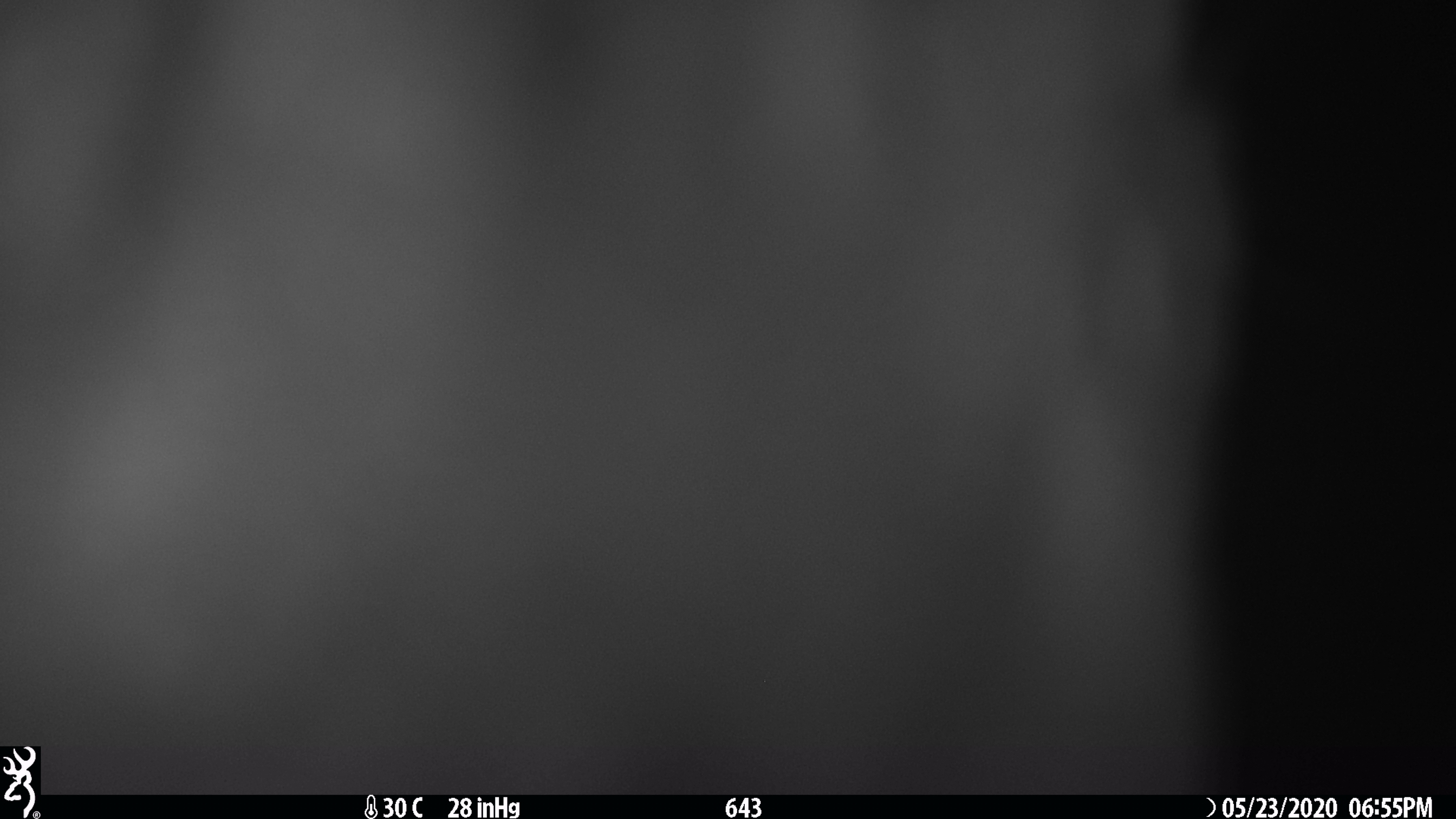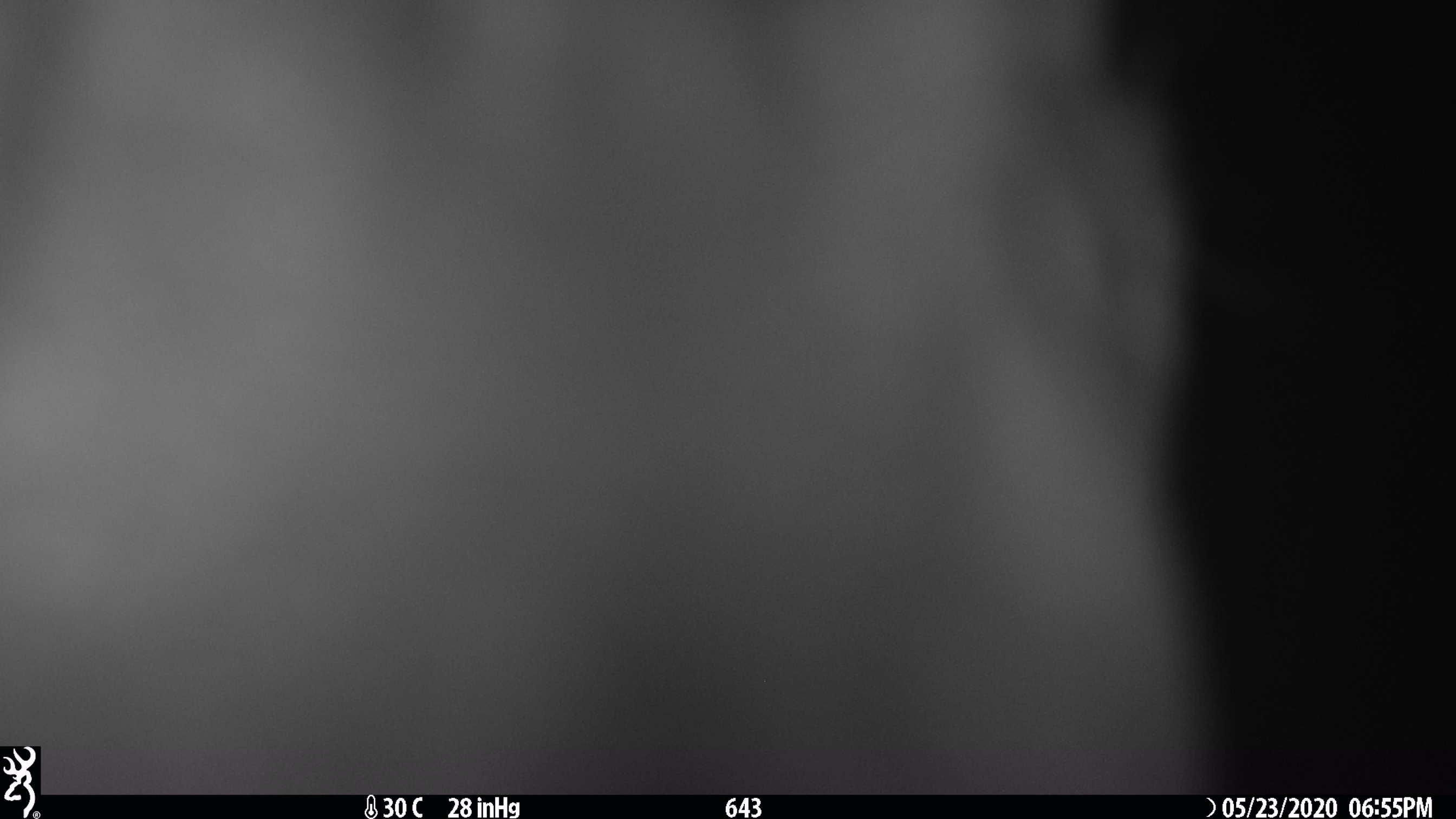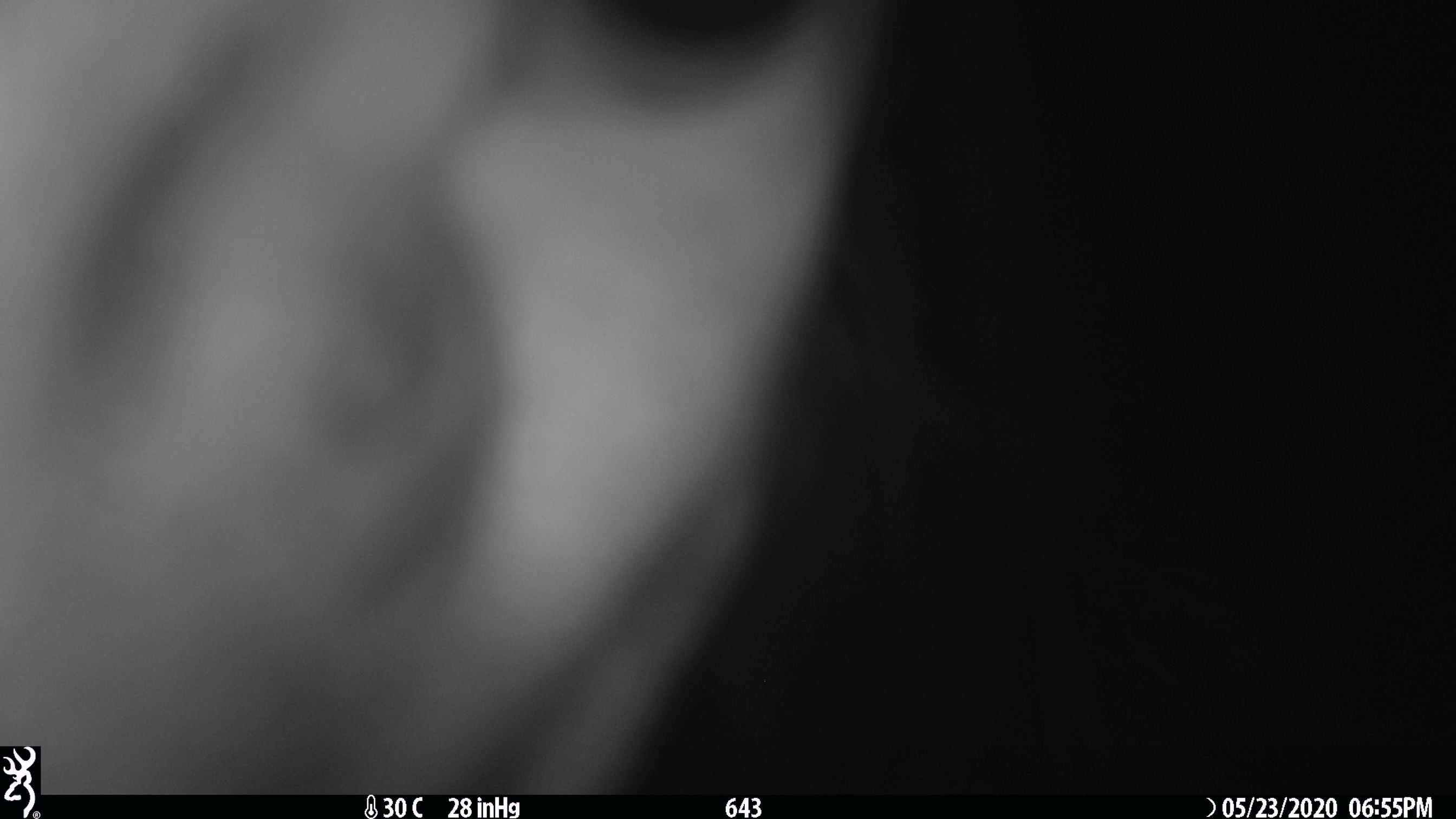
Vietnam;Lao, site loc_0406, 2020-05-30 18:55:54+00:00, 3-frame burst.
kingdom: Animalia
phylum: Chordata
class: Mammalia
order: Artiodactyla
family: Cervidae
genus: Muntiacus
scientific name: Muntiacus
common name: muntjacs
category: unidentified muntjac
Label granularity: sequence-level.